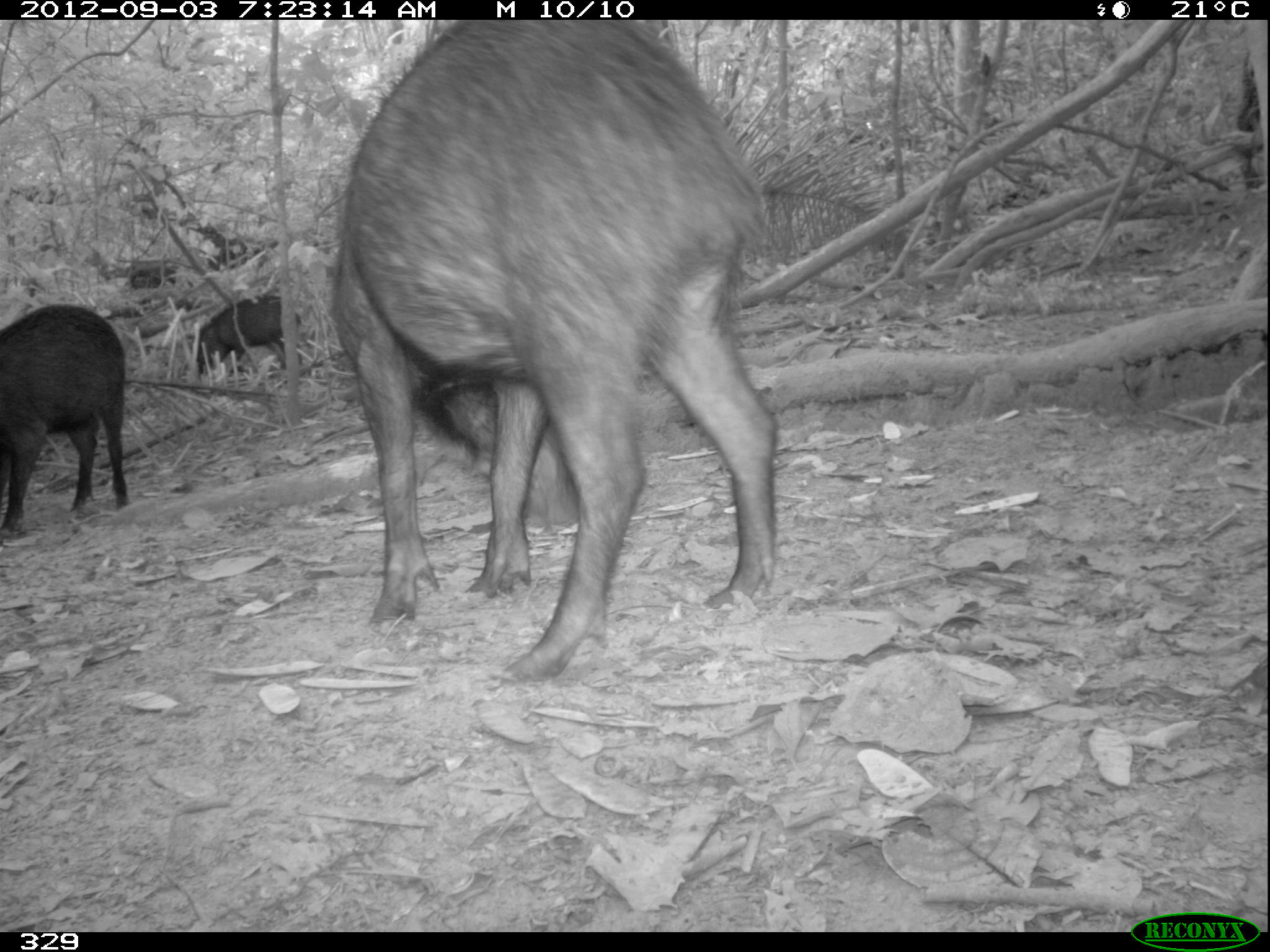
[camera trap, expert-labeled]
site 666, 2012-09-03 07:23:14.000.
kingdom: Animalia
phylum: Chordata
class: Mammalia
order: Artiodactyla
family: Tayassuidae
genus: Tayassu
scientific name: Tayassu pecari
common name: white-lipped peccary